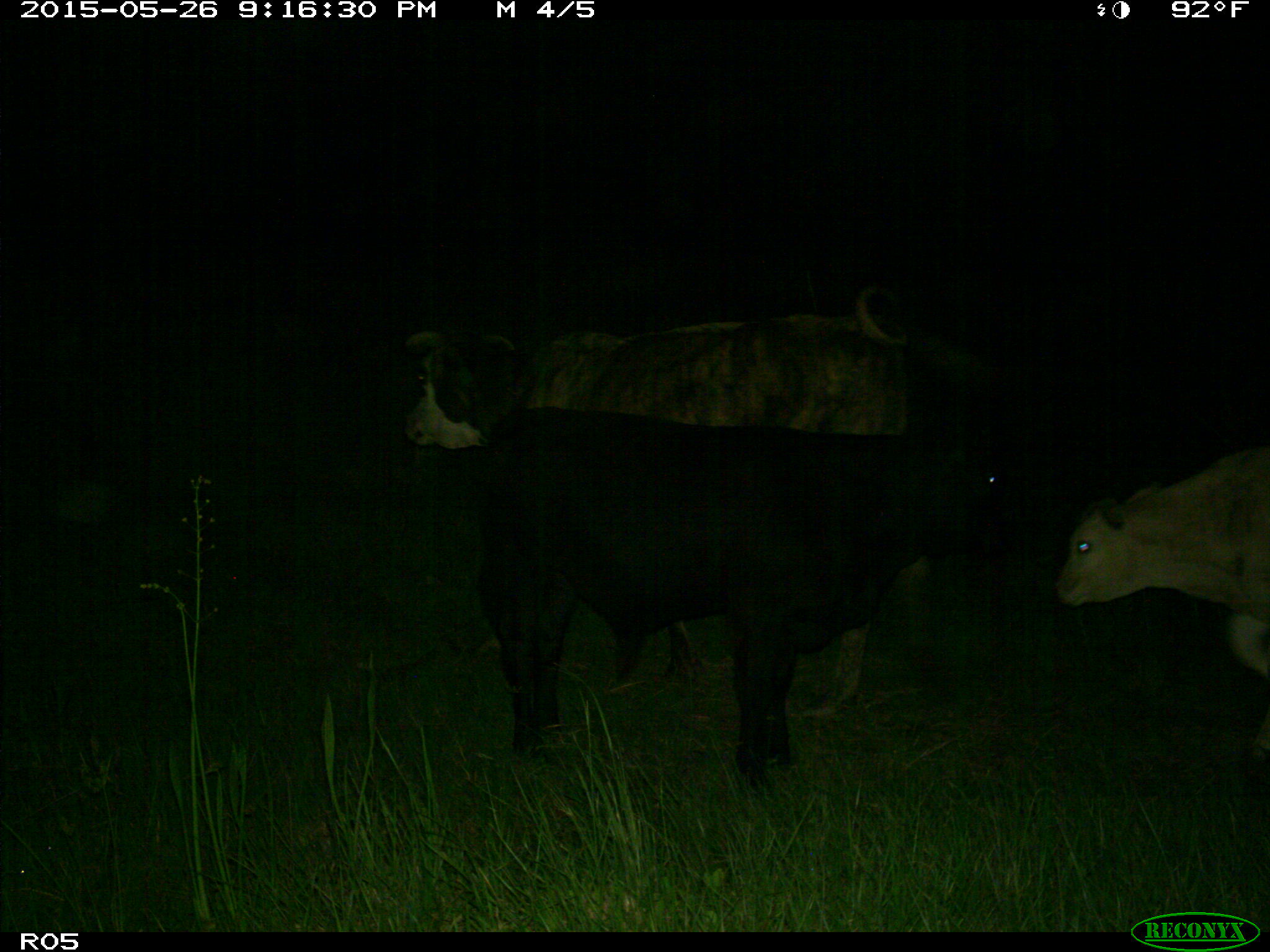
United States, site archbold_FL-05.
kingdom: Animalia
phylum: Chordata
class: Mammalia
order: Artiodactyla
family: Bovidae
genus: Bos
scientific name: Bos taurus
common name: domestic cow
Bos taurus (domestic cow).